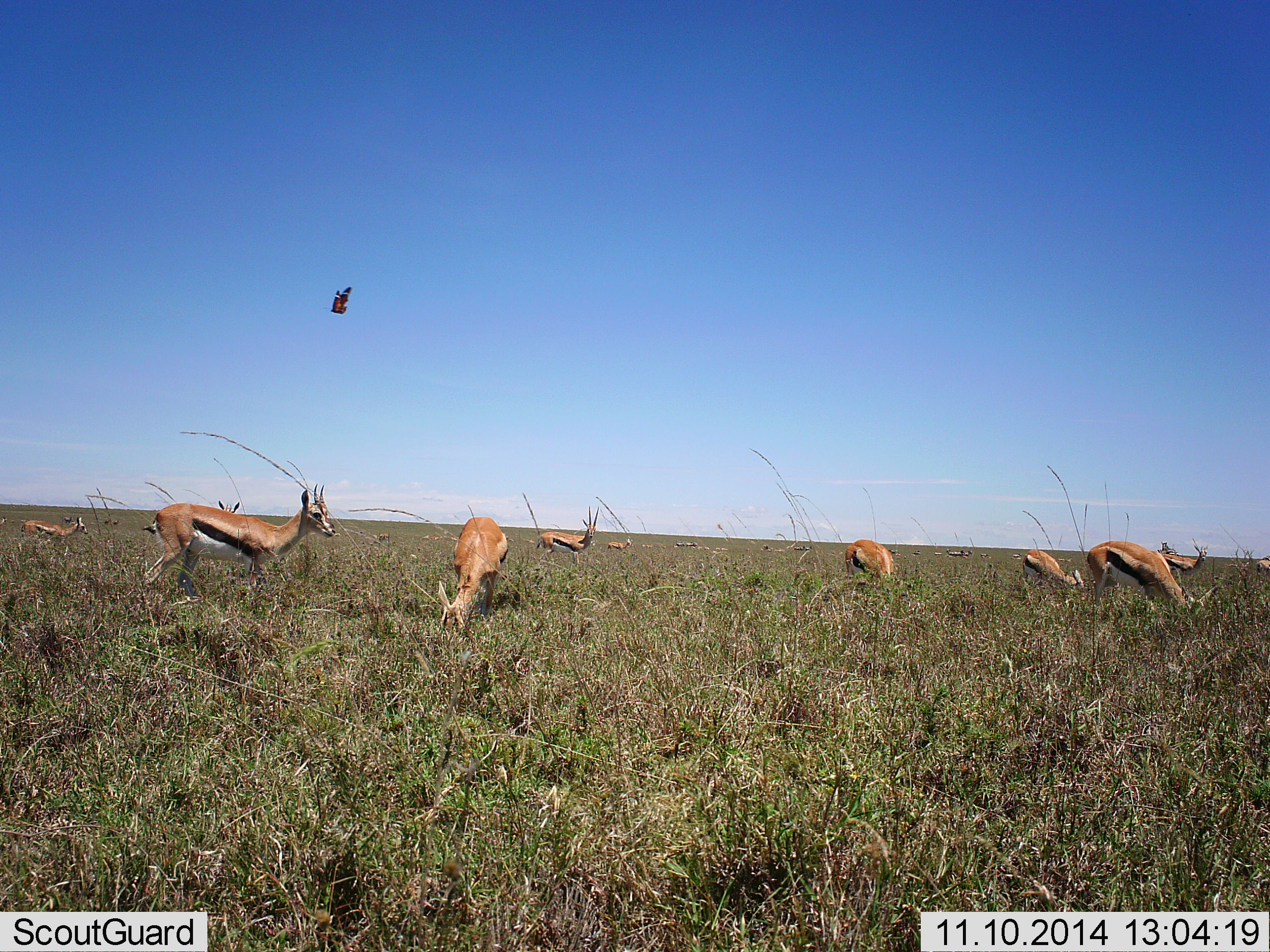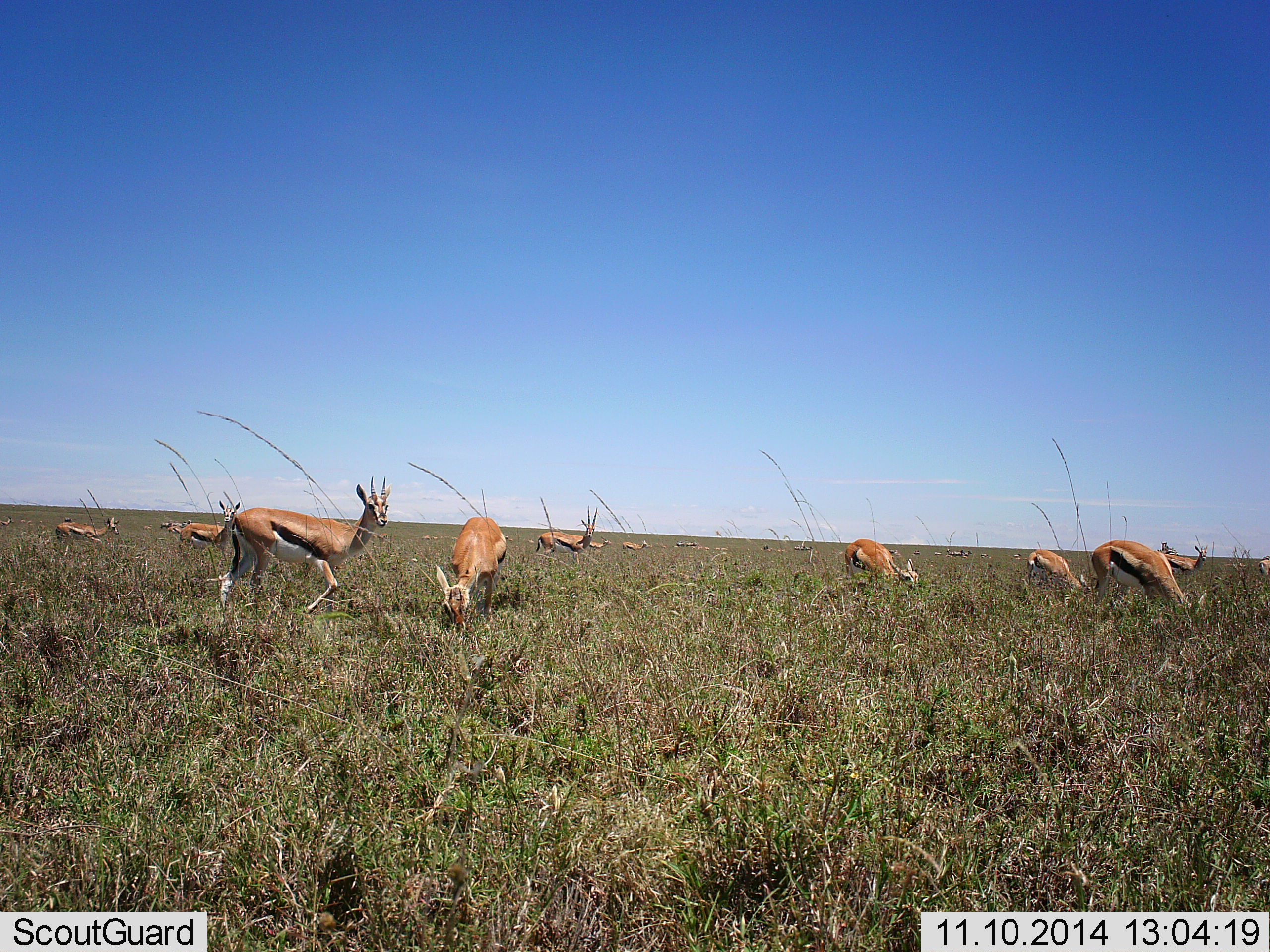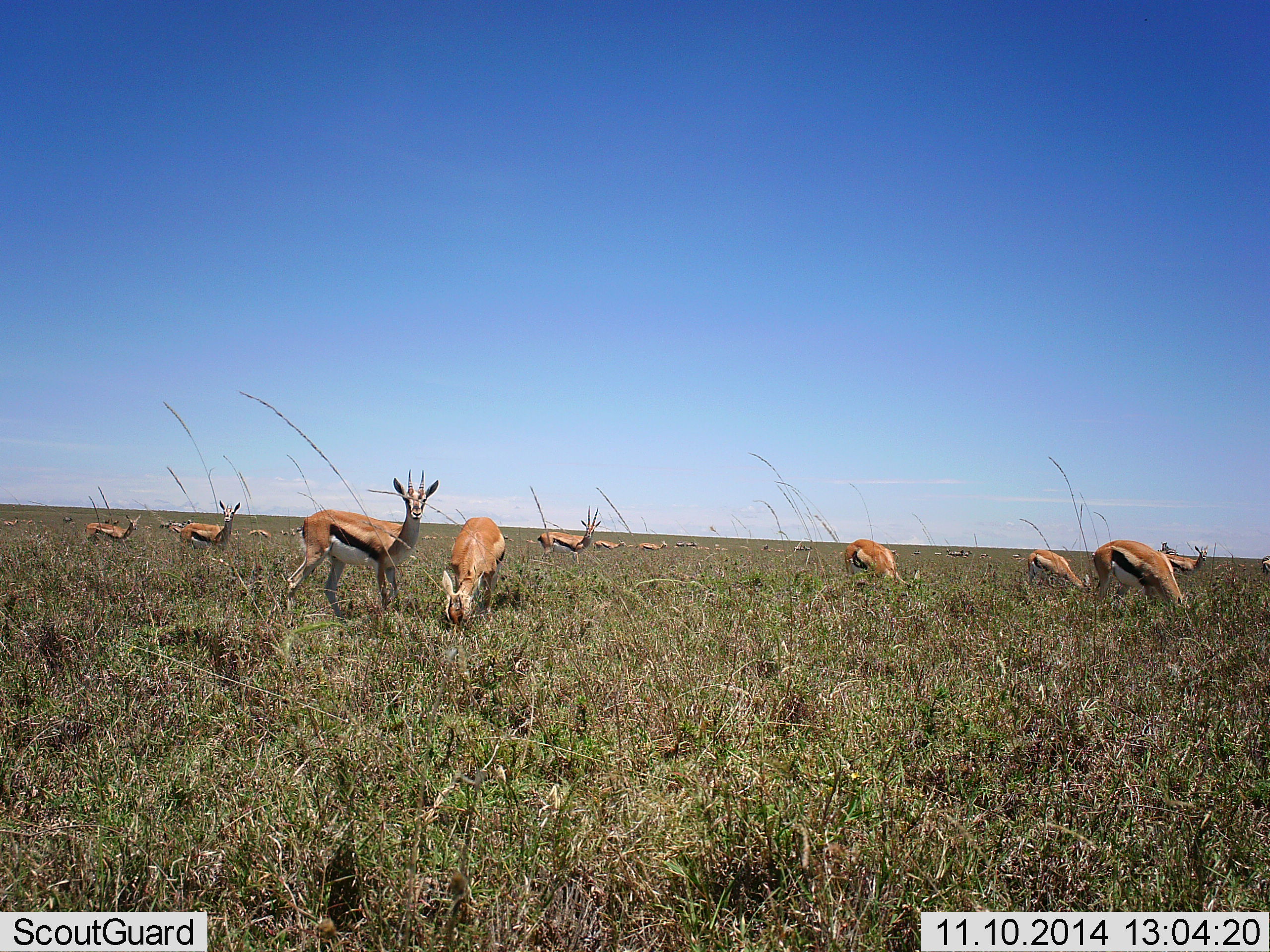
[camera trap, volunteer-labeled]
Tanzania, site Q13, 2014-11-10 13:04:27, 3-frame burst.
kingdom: Animalia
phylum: Chordata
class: Mammalia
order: Artiodactyla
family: Bovidae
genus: Eudorcas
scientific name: Eudorcas thomsonii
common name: thomson's gazelle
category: gazellethomsons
Gazellethomsons (thomson's gazelle) (Eudorcas thomsonii), count 11-50. Behavior (volunteer vote fractions): standing 42%, resting 17%, moving 33%, interacting 0%. Young present (vote fraction): 0%. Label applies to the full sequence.